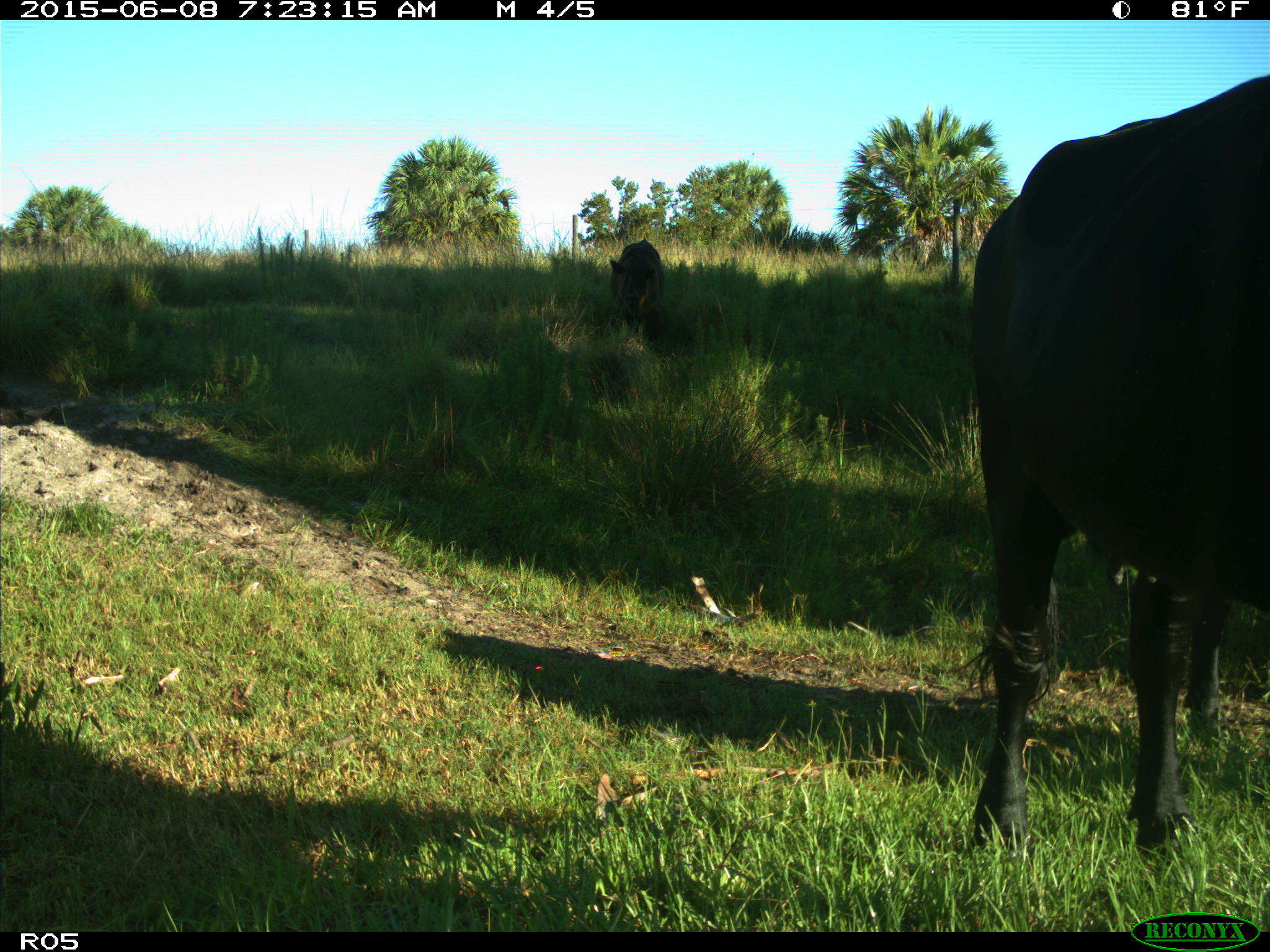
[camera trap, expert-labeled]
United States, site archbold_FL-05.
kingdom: Animalia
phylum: Chordata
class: Mammalia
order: Artiodactyla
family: Bovidae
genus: Bos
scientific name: Bos taurus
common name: domestic cow